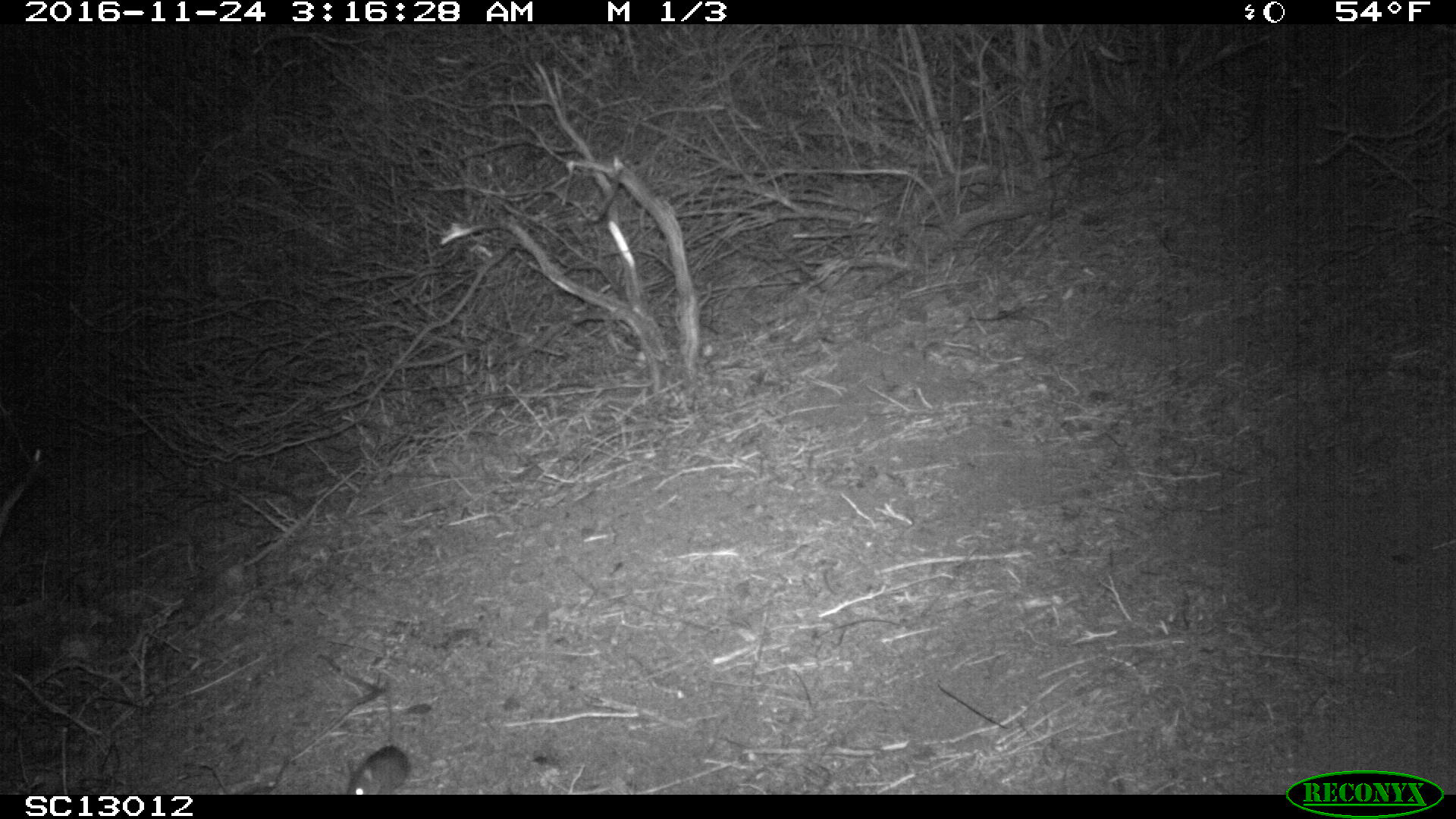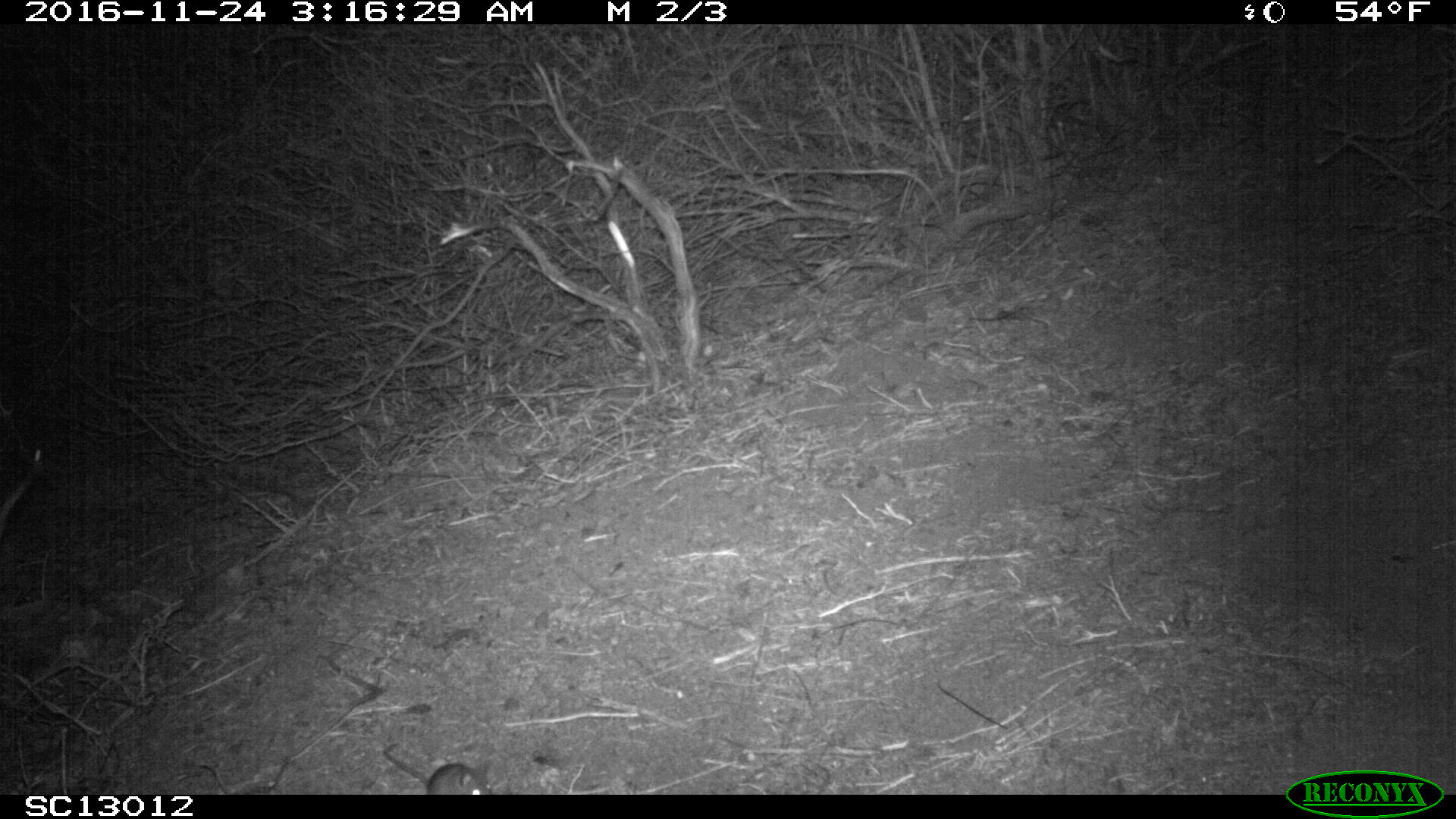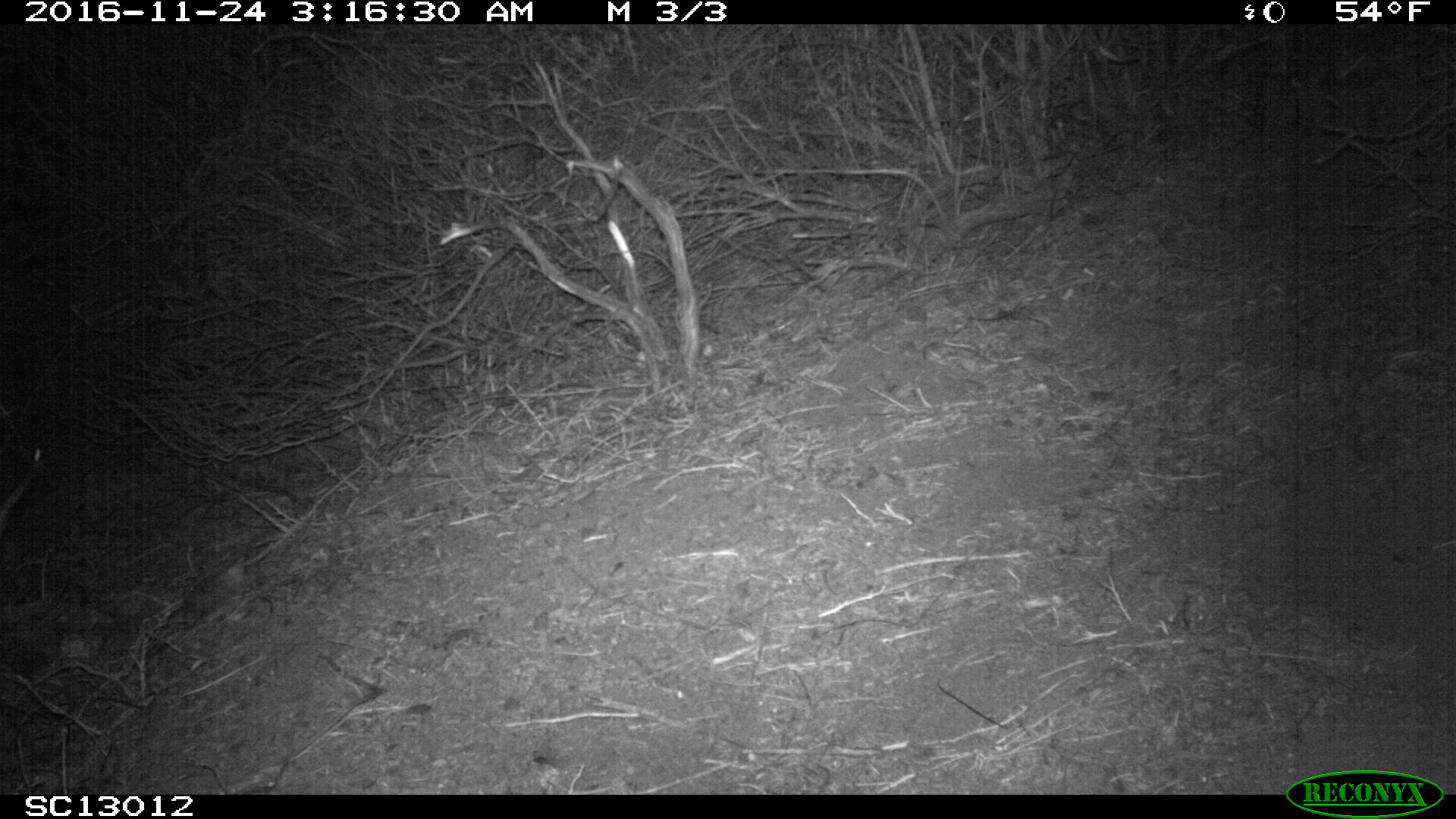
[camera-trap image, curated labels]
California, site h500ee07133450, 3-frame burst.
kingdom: Animalia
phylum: Chordata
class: Mammalia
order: Rodentia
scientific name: Rodentia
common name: rodent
Rodent (Rodentia).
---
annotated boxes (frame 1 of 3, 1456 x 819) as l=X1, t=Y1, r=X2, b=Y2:
rodent: l=347, t=679, r=411, b=794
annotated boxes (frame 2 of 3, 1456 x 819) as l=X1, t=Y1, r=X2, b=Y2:
rodent: l=383, t=742, r=492, b=794